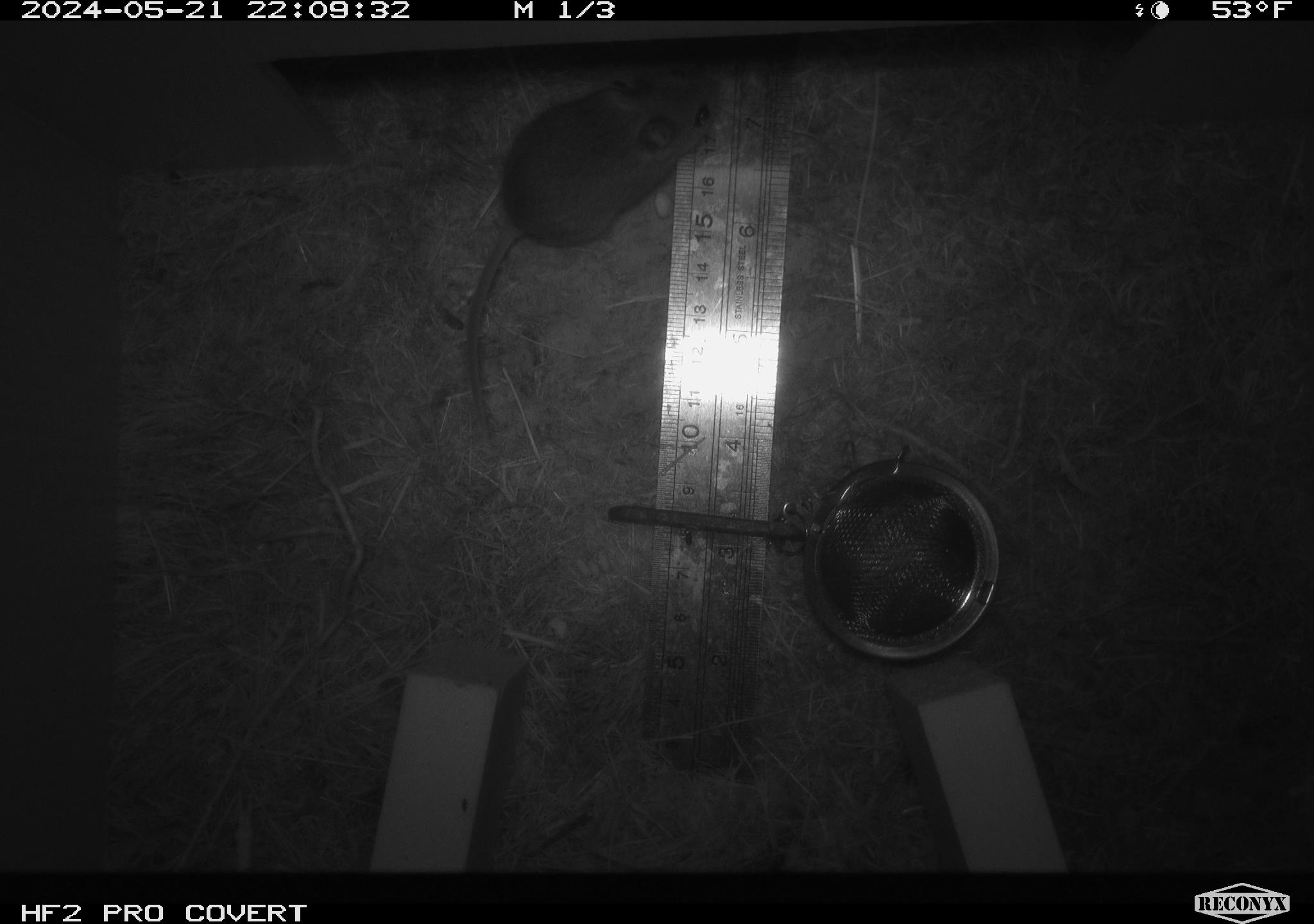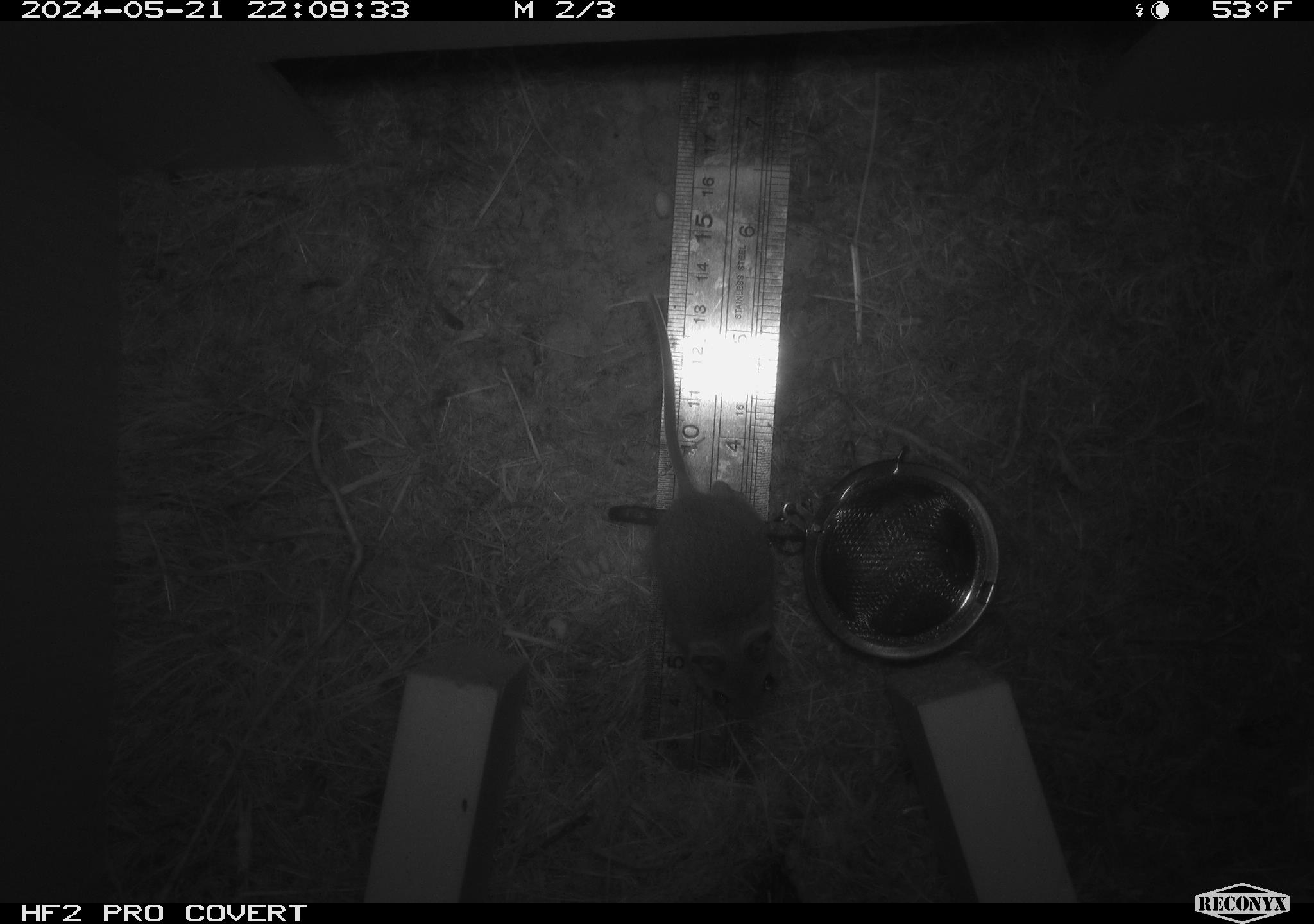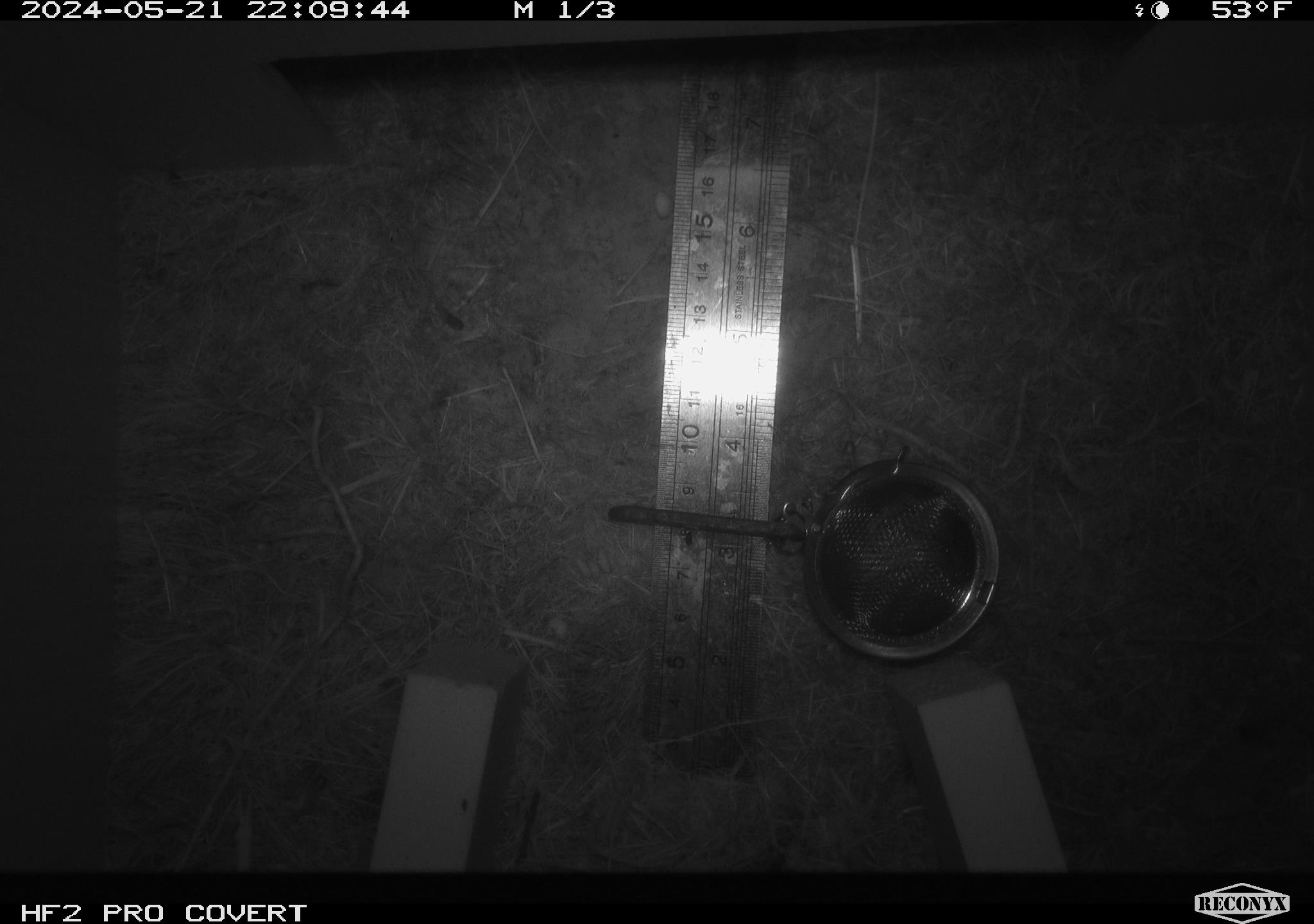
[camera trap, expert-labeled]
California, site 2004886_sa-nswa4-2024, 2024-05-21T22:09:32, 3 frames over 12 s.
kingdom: Animalia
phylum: Chordata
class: Mammalia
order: Rodentia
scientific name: Rodentia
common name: rodent